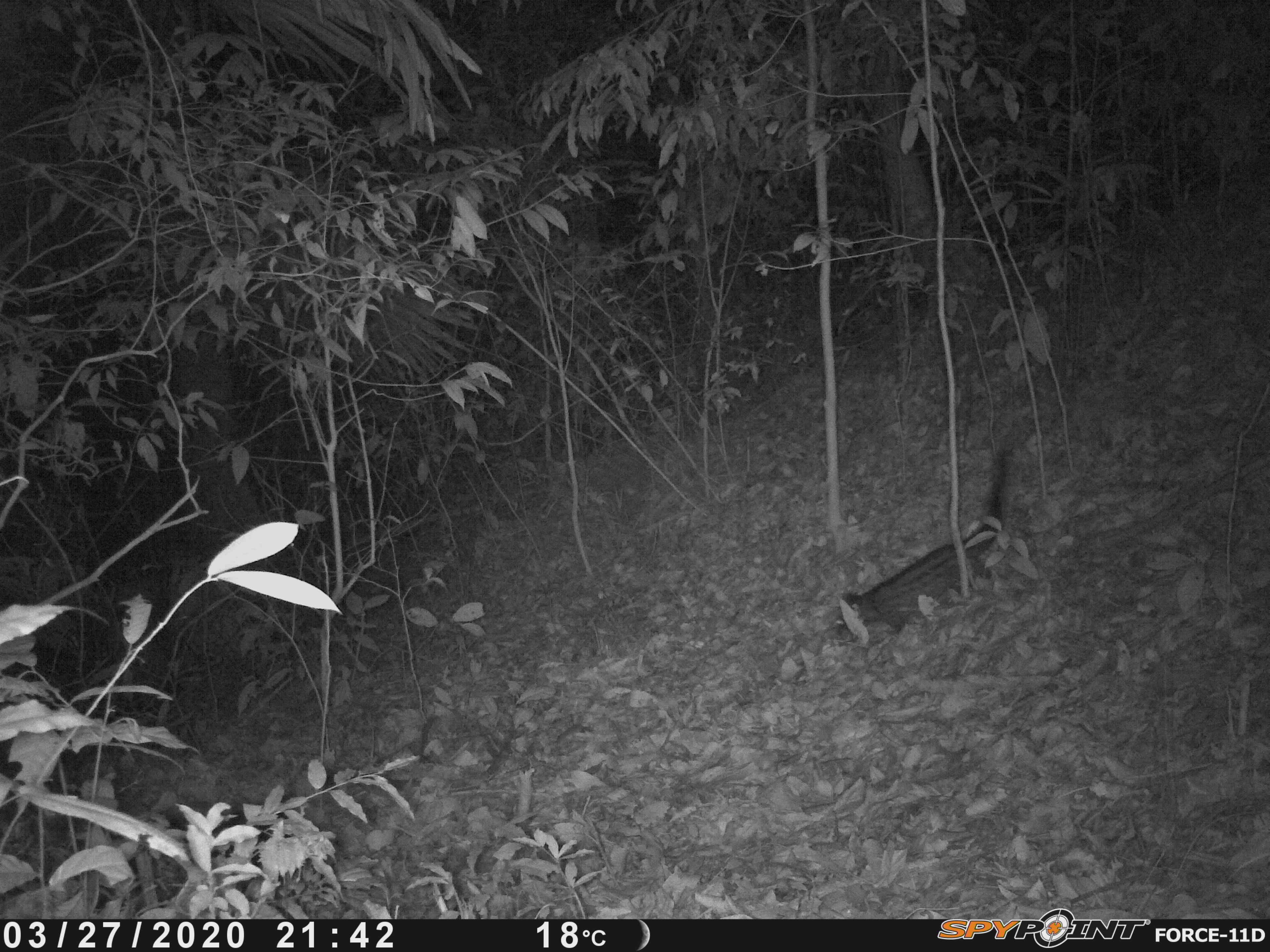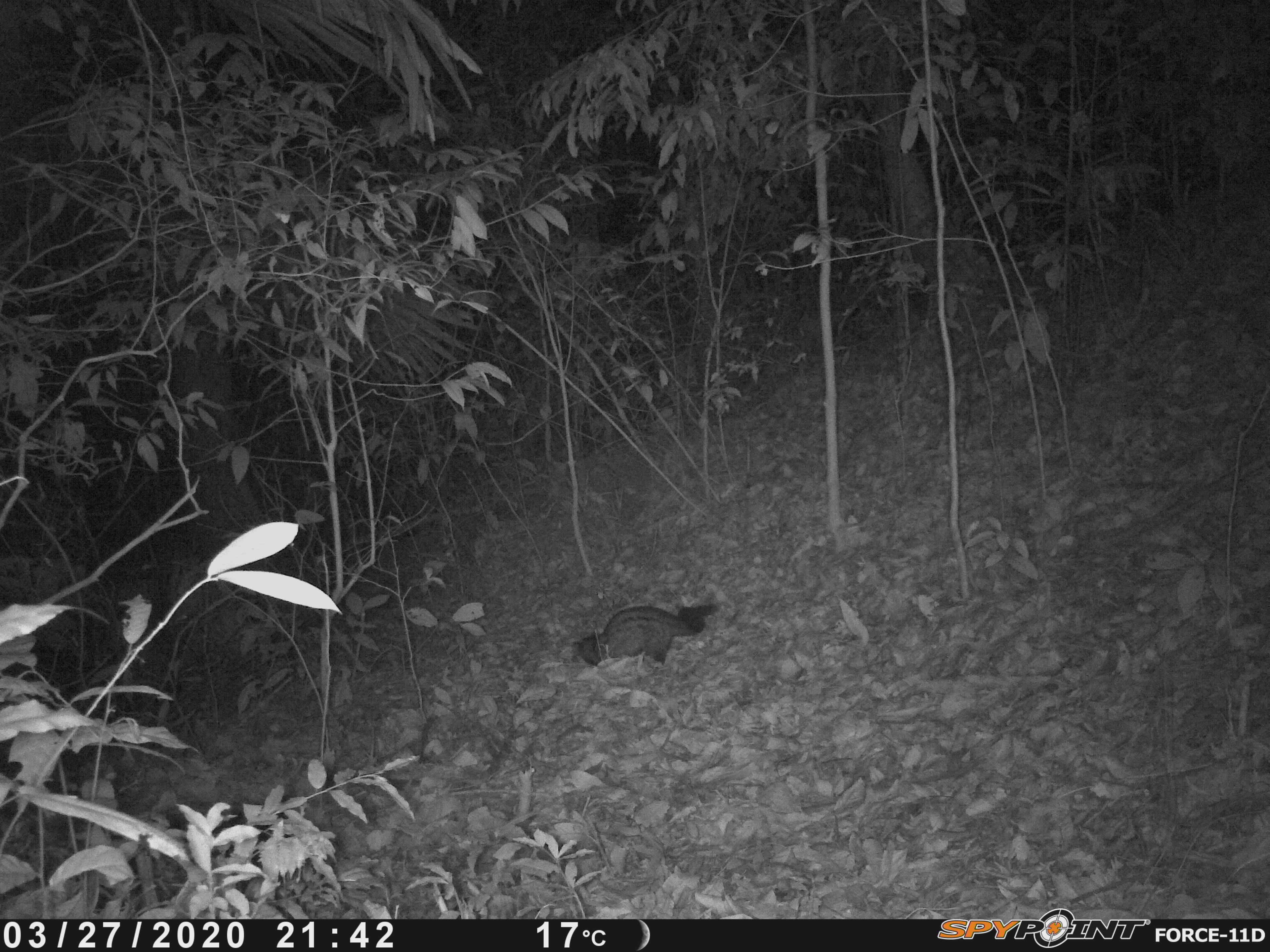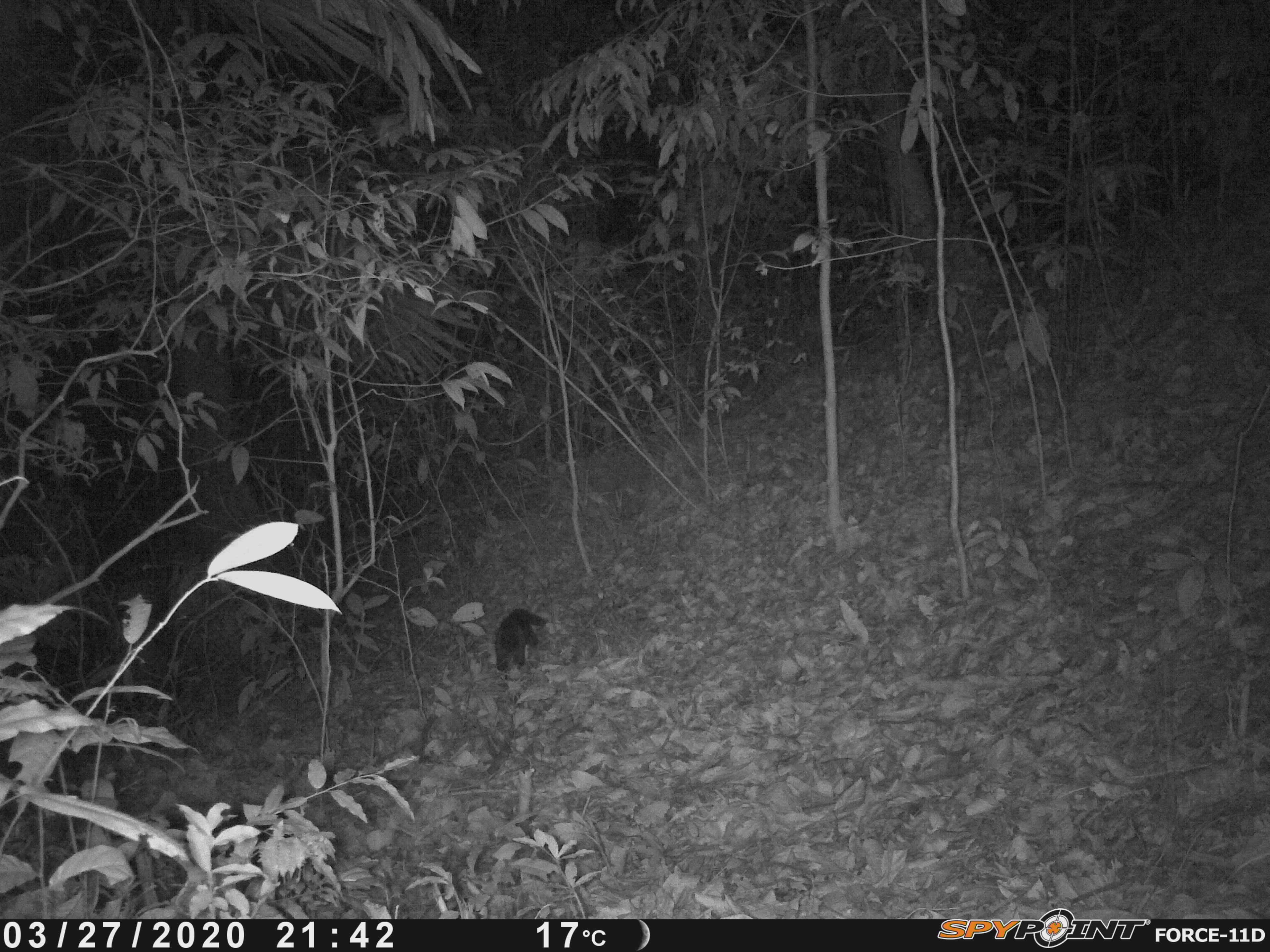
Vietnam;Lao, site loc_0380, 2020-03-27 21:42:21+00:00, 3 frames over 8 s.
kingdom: Animalia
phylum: Chordata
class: Mammalia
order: Carnivora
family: Viverridae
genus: Paradoxurus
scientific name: Paradoxurus hermaphroditus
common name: common palm civet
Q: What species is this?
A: Common palm civet (Paradoxurus hermaphroditus).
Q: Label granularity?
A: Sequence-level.